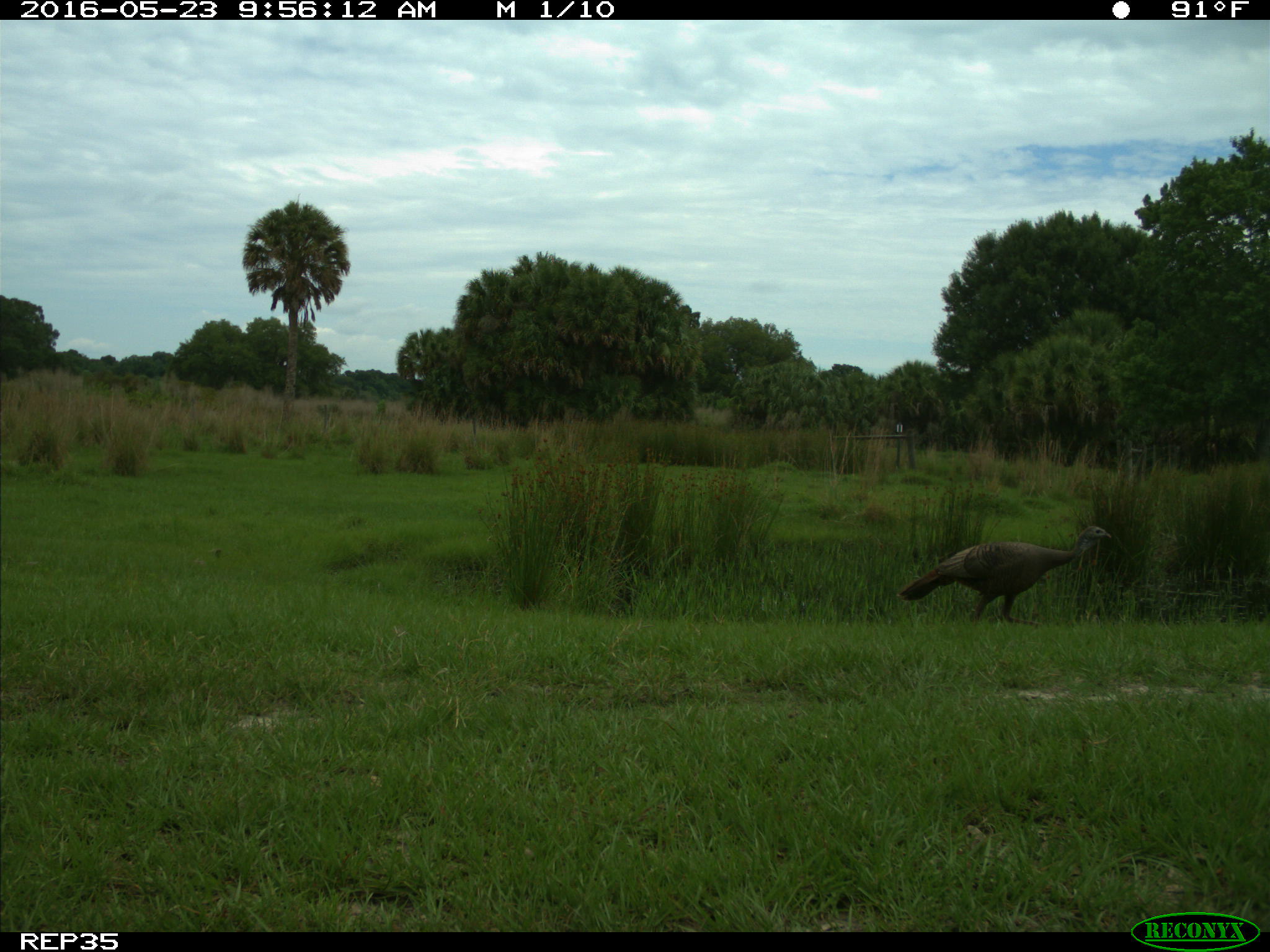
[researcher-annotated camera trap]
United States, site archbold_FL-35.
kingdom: Animalia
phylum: Chordata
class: Aves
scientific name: Aves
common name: birds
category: unidentified bird